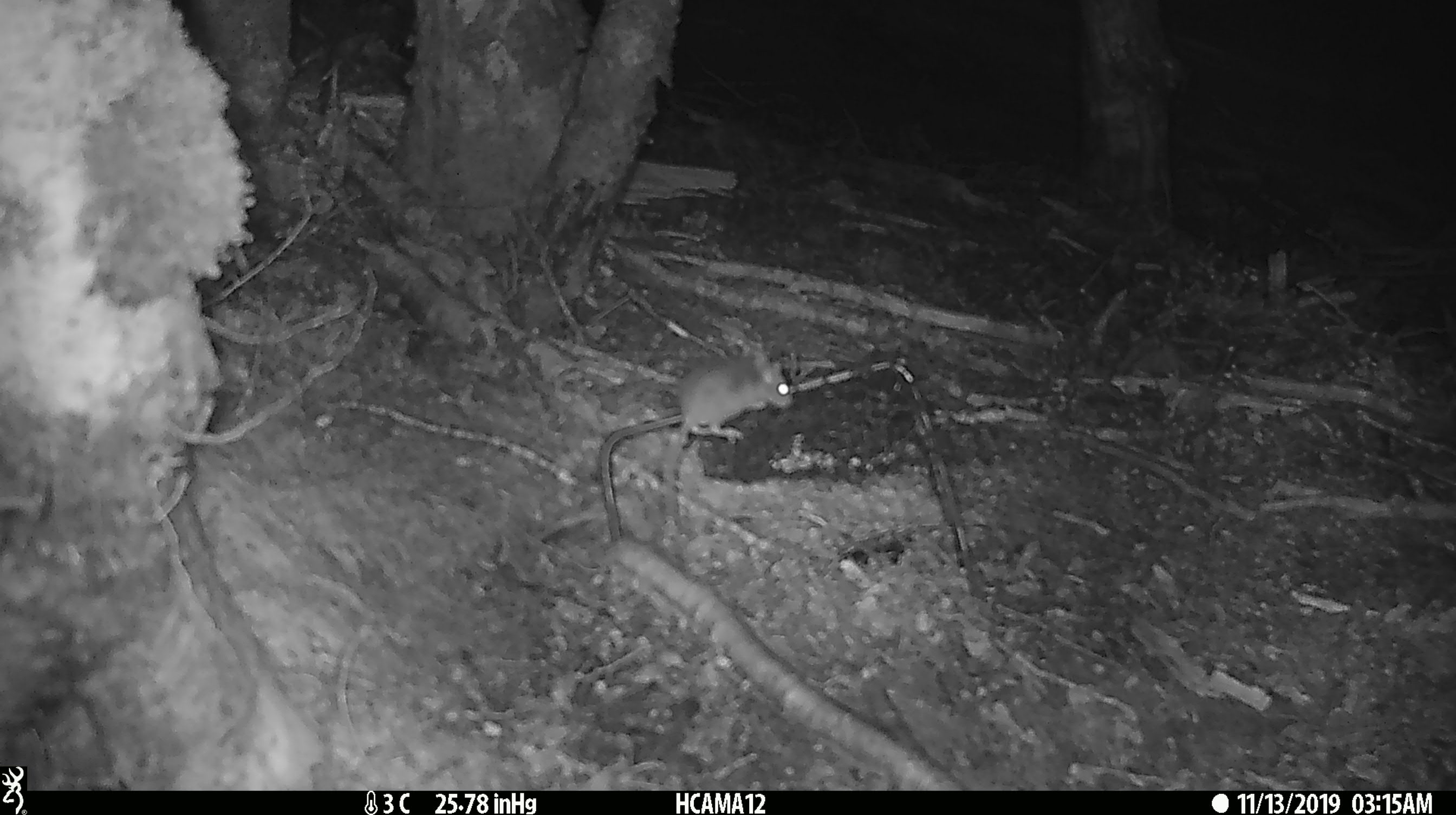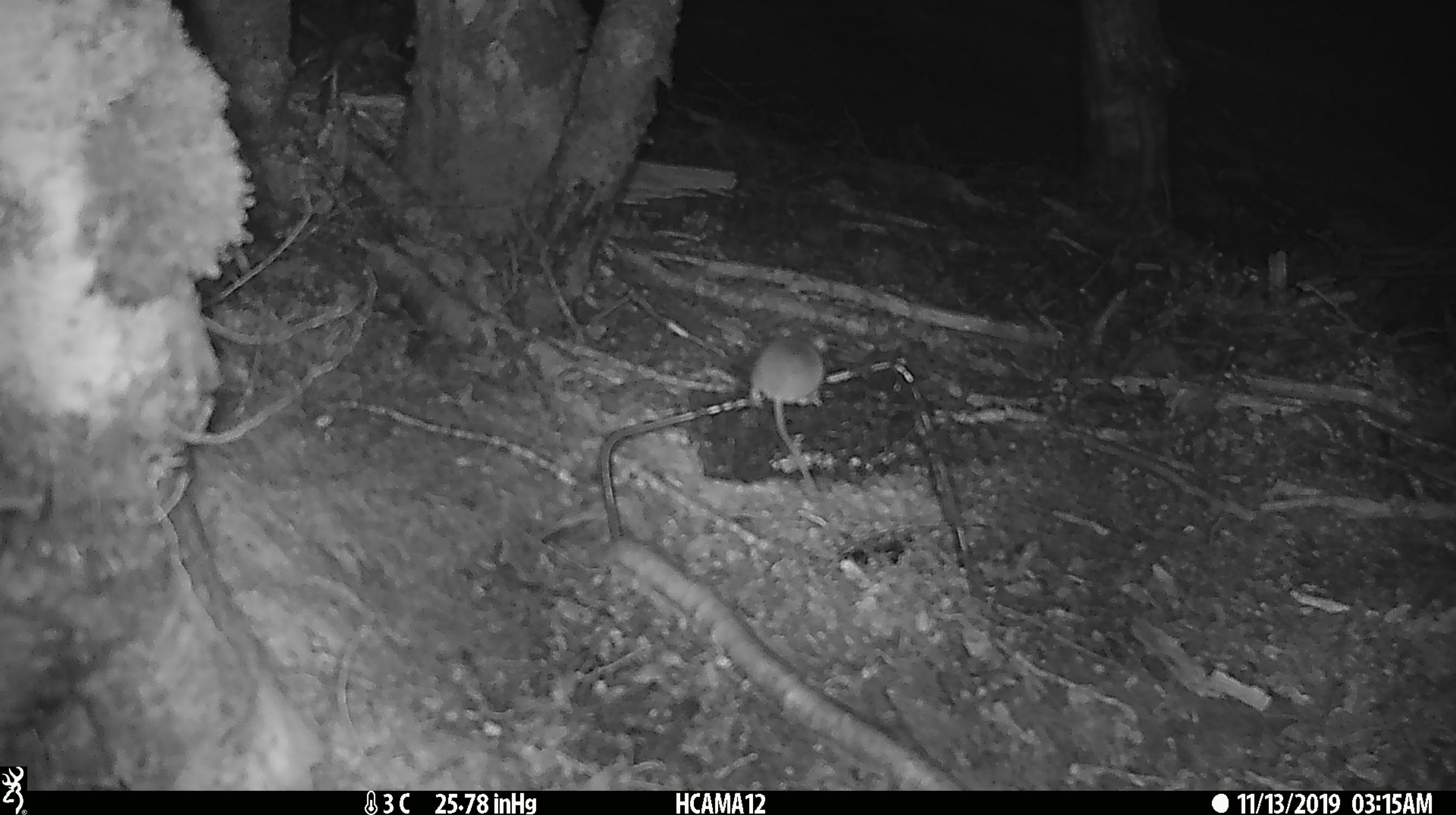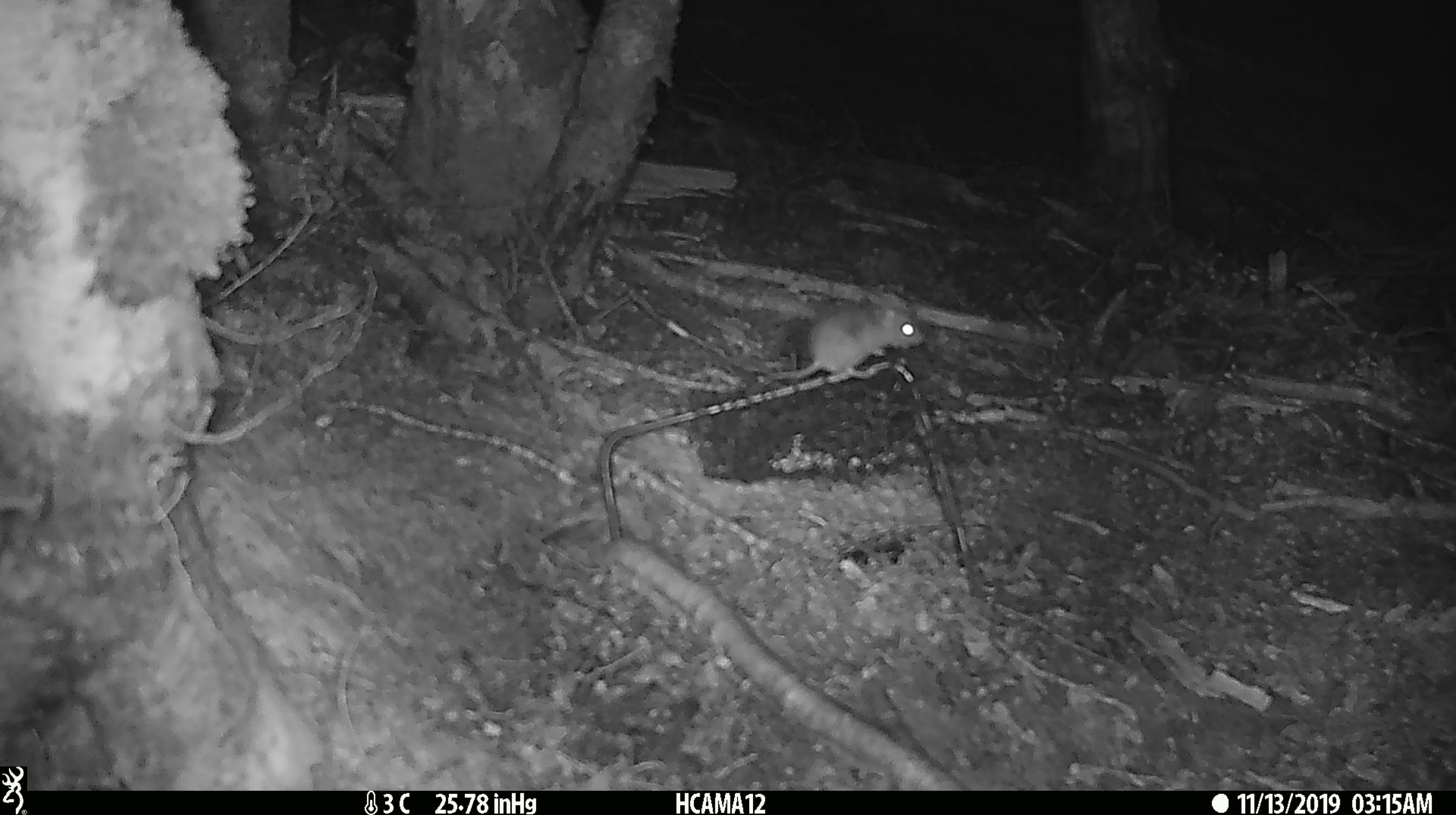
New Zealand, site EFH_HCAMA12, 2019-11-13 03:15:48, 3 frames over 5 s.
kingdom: Animalia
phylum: Chordata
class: Mammalia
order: Rodentia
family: Muridae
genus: Mus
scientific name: Mus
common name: mouse